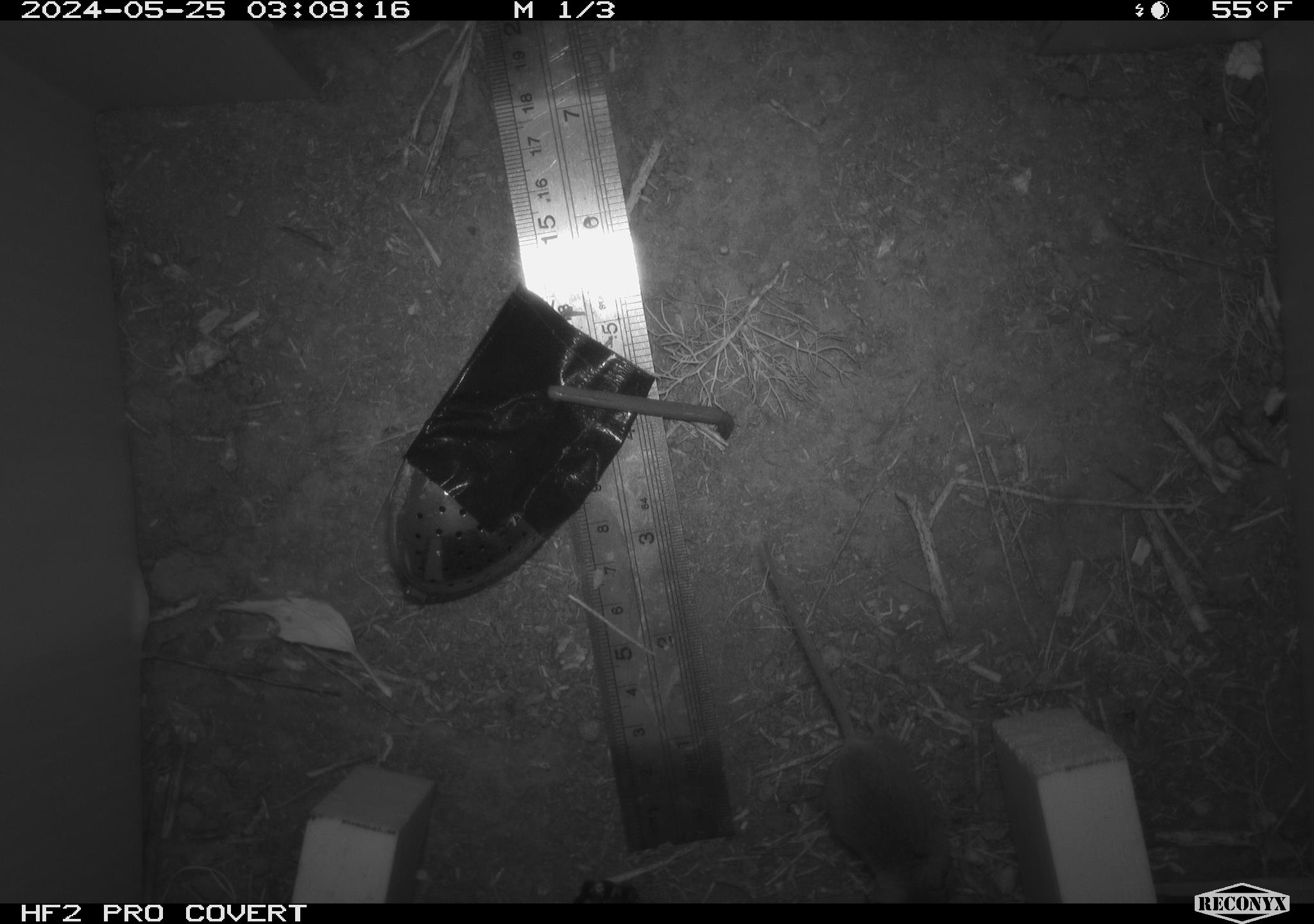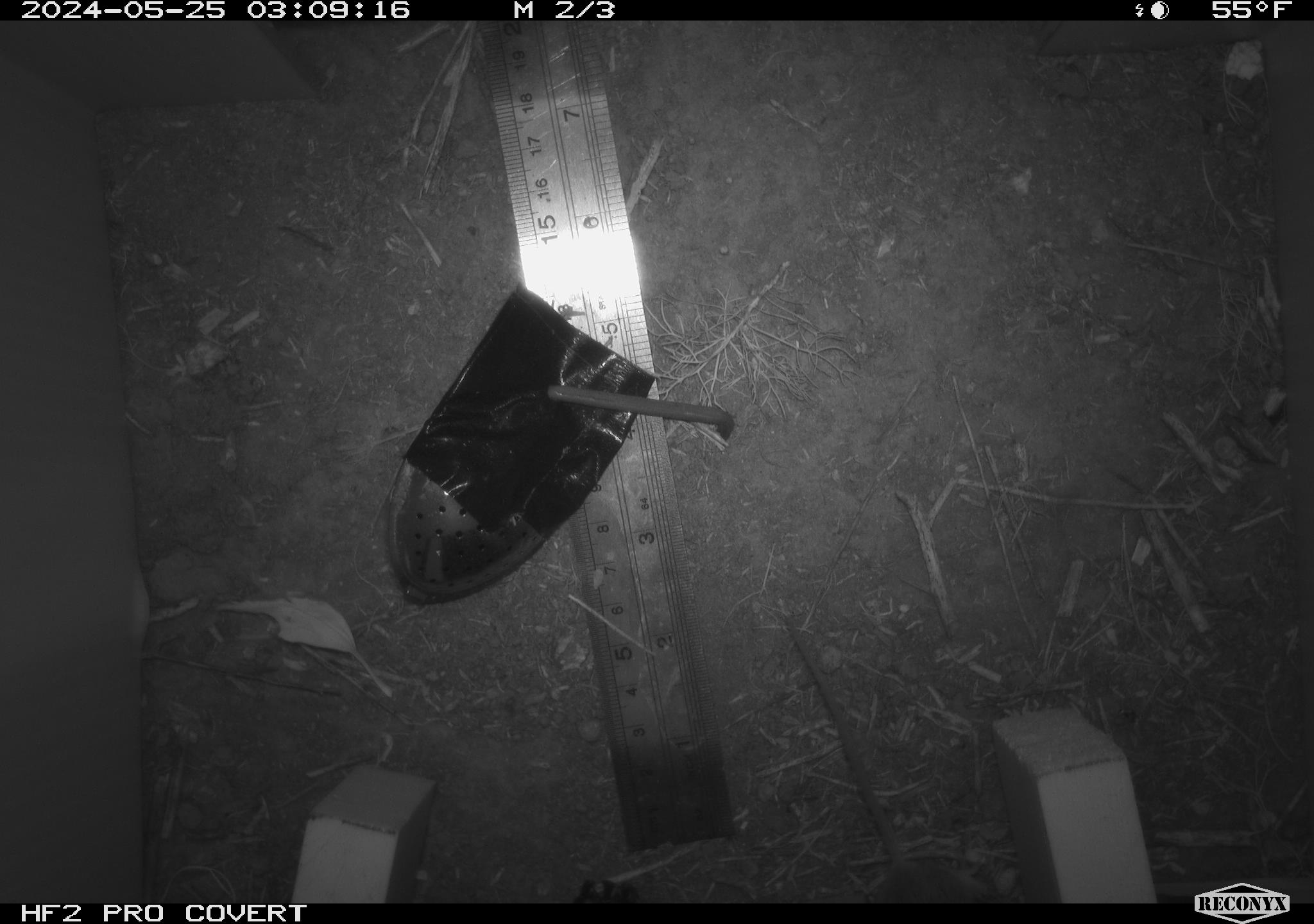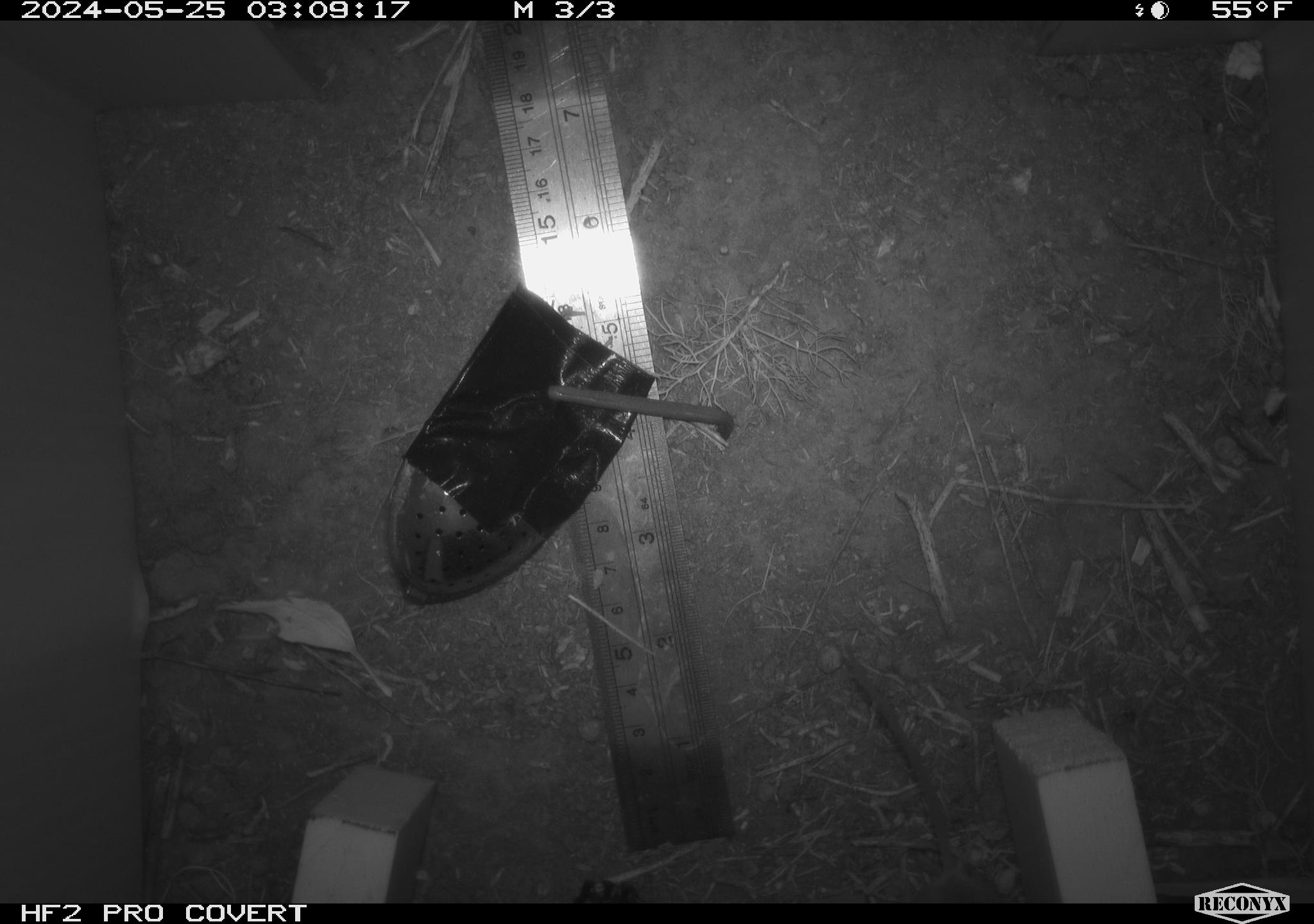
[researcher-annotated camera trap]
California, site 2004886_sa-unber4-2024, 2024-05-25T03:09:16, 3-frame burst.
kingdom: Animalia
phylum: Chordata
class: Mammalia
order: Rodentia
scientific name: Rodentia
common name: mouse species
Mouse species (Rodentia).